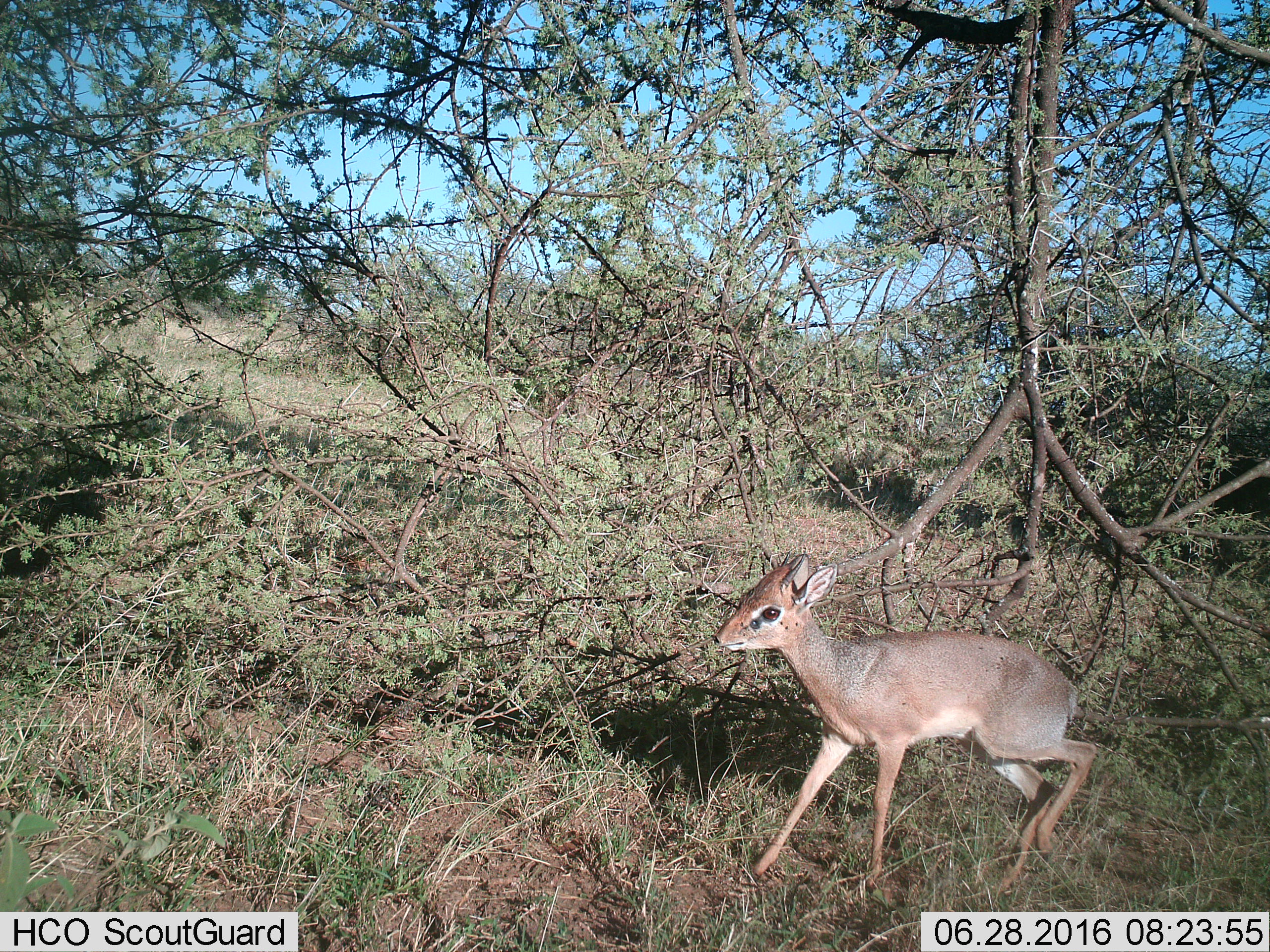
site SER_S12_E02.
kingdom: Animalia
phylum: Chordata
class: Mammalia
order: Artiodactyla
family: Bovidae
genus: Madoqua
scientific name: Madoqua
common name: dik-dik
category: dikdik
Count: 1.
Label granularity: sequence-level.